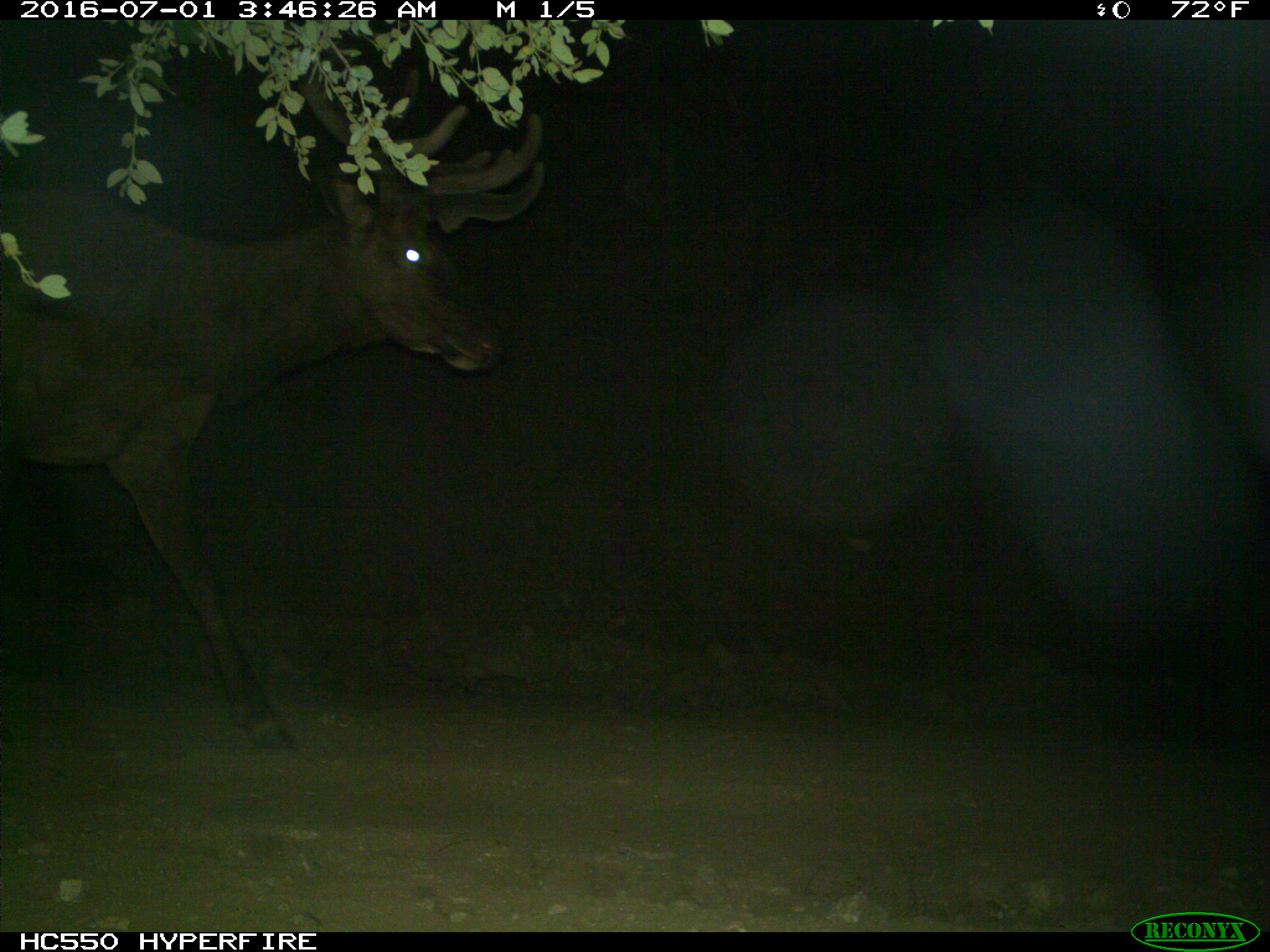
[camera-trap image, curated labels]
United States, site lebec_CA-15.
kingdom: Animalia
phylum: Chordata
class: Mammalia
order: Artiodactyla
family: Cervidae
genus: Cervus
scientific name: Cervus canadensis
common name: elk